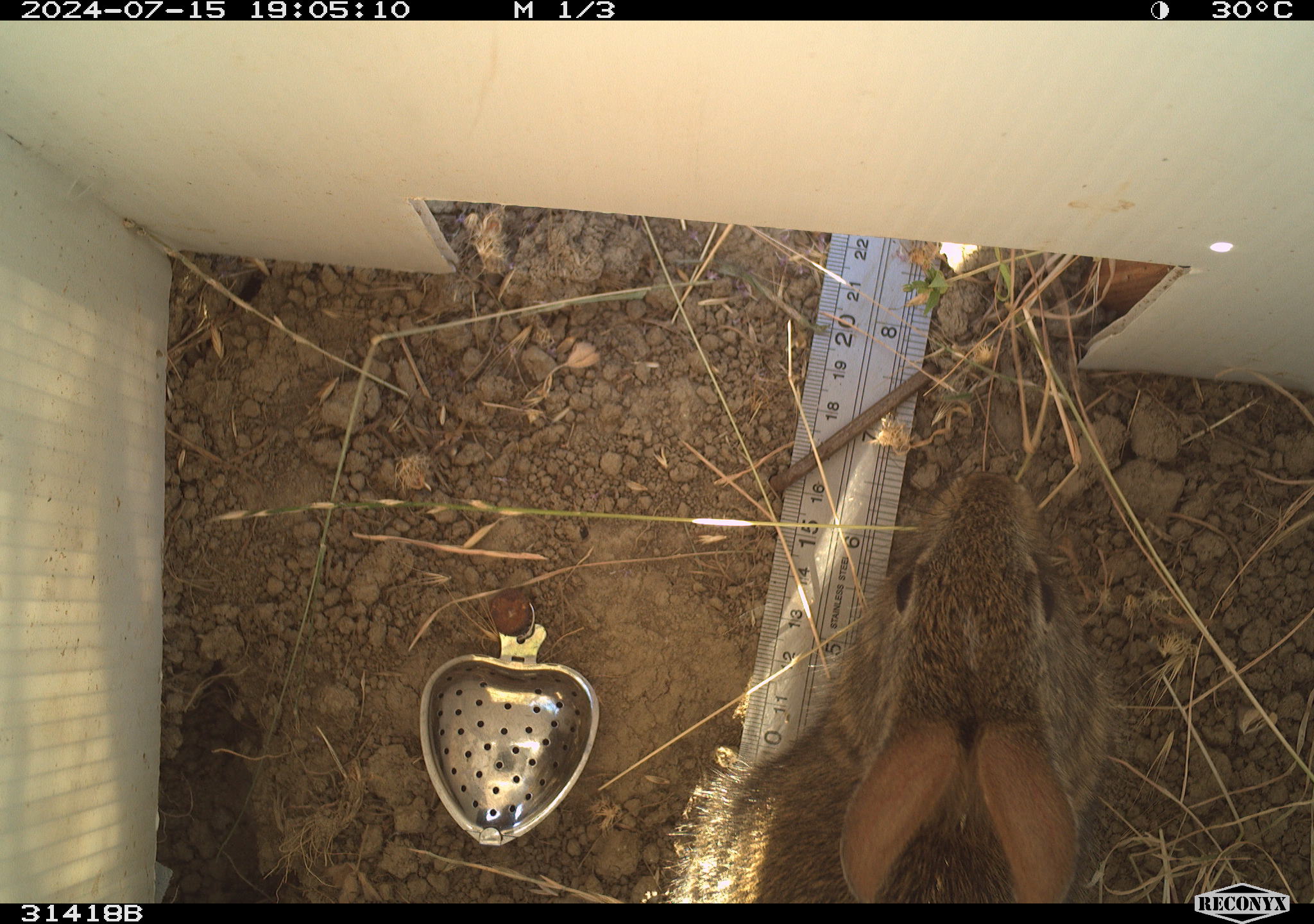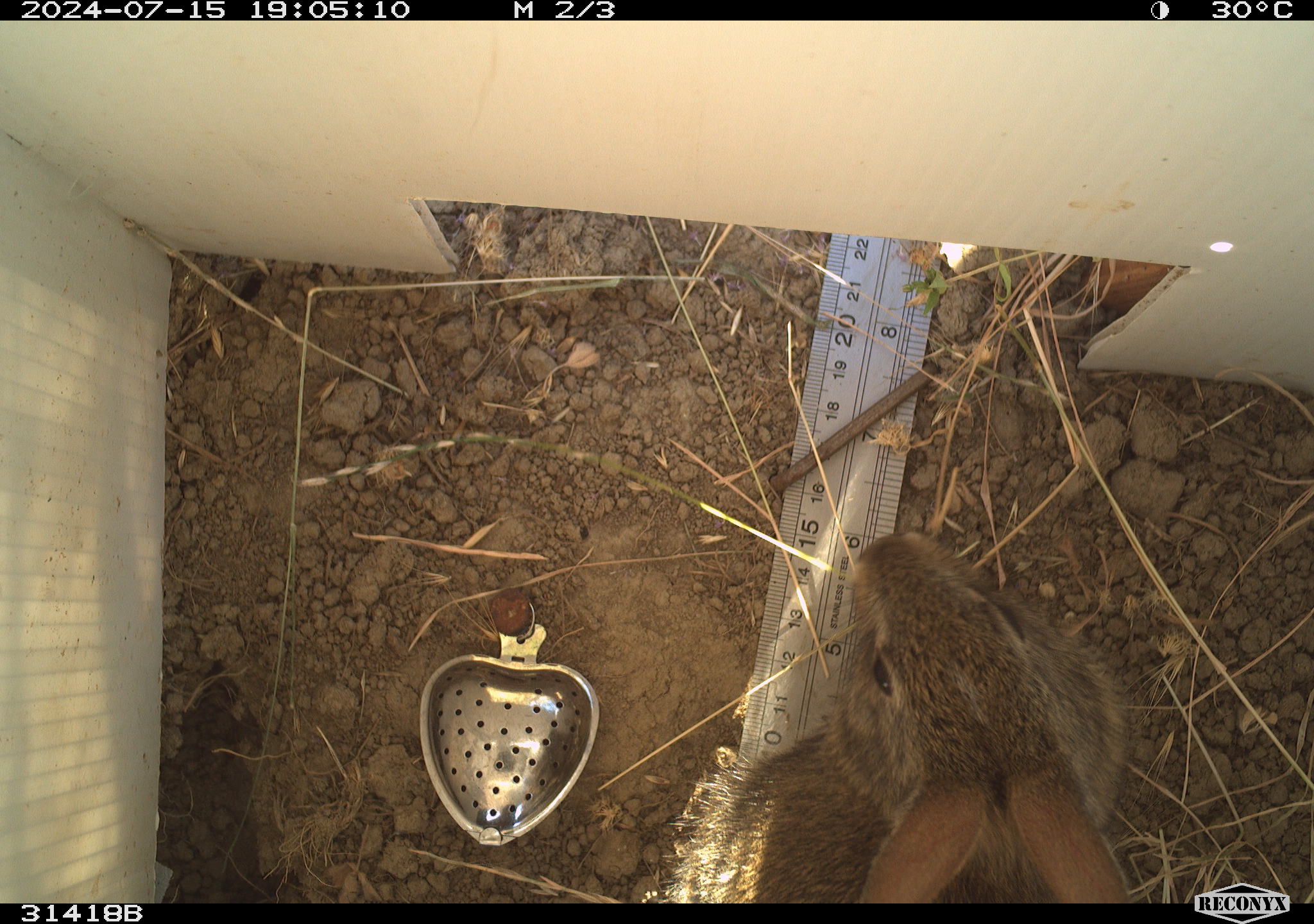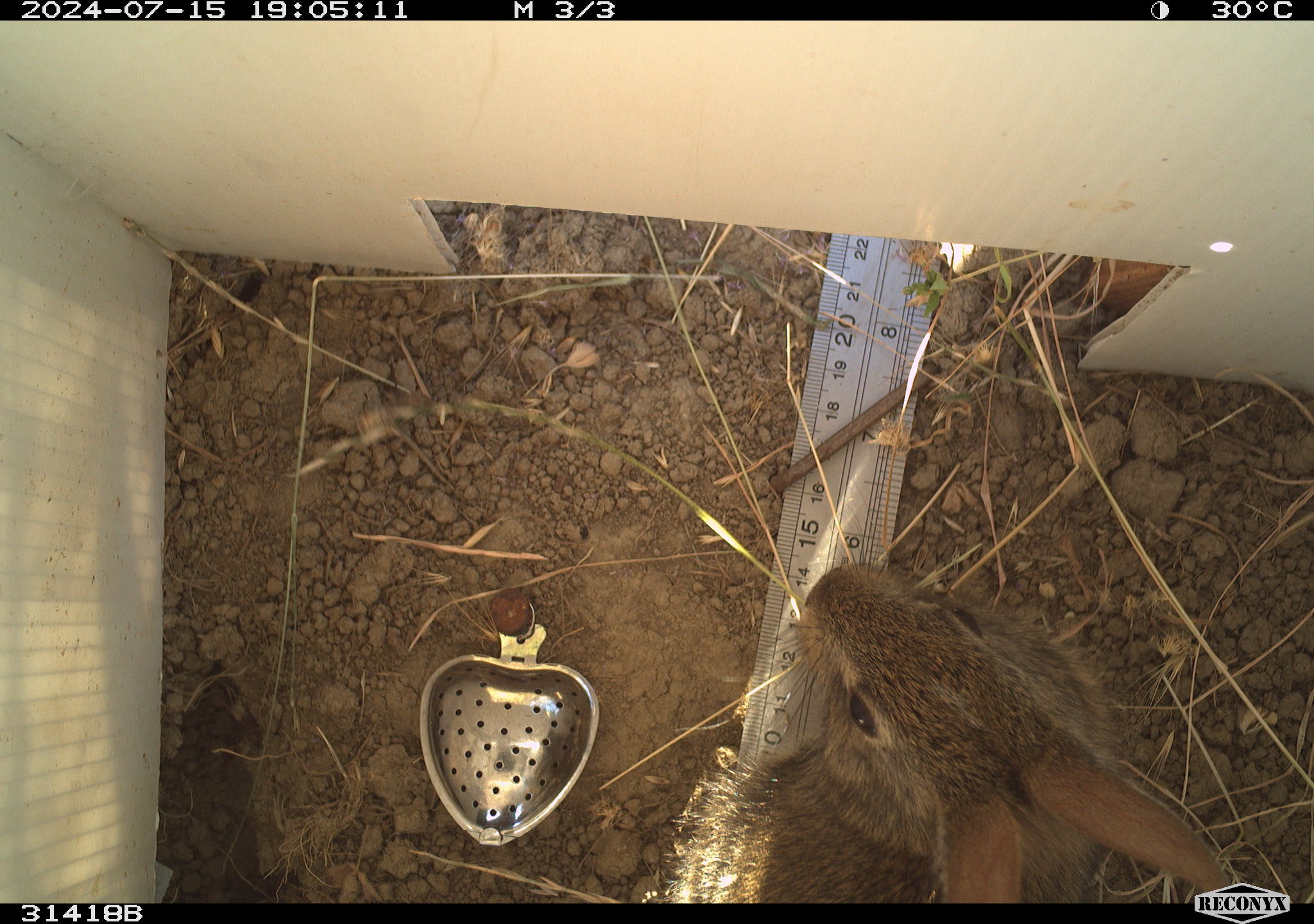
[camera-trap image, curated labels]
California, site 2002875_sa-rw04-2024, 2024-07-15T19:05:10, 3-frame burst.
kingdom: Animalia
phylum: Chordata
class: Mammalia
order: Lagomorpha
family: Leporidae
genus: Sylvilagus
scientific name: Sylvilagus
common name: cottontail rabbits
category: sylvilagus species